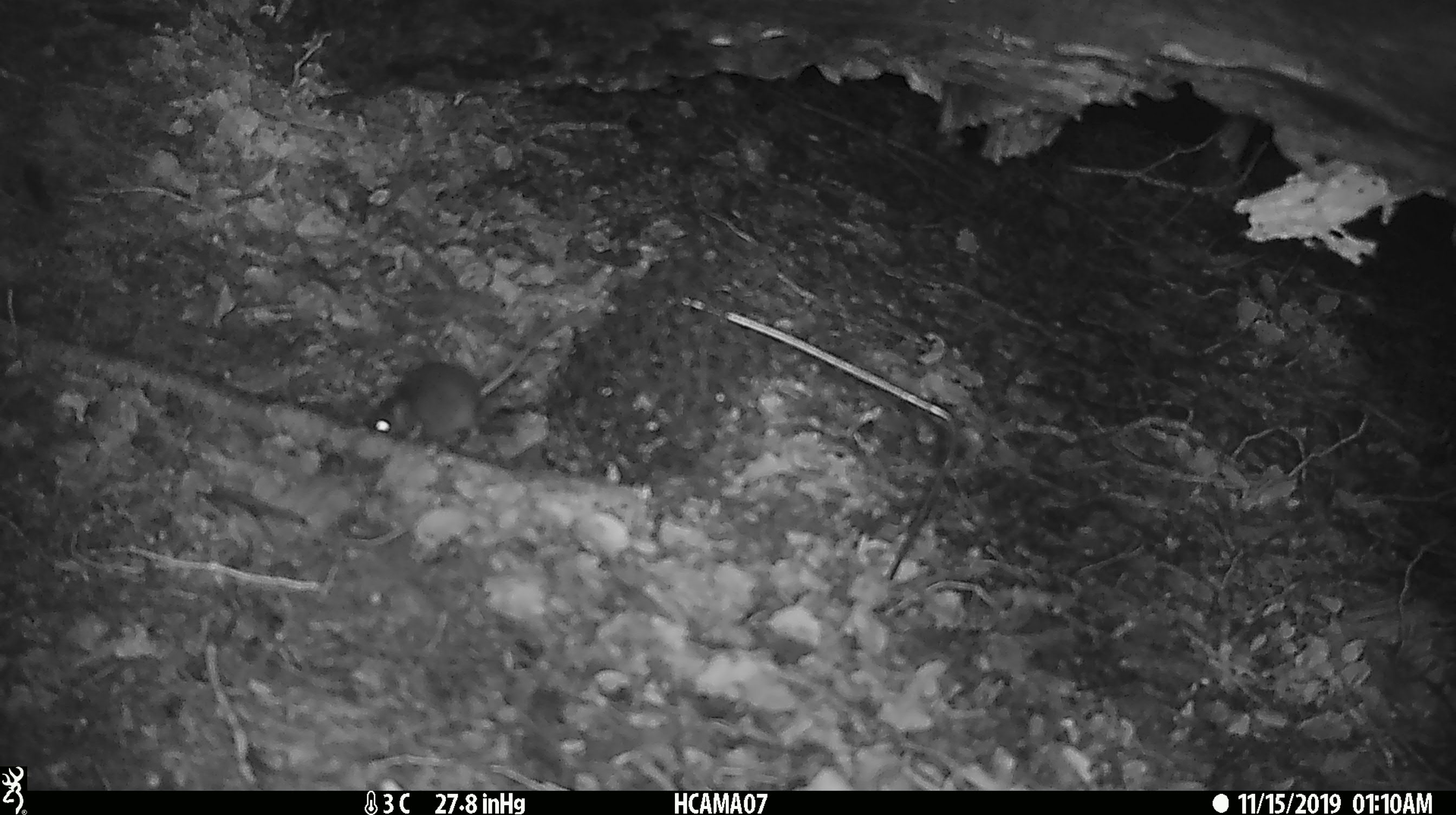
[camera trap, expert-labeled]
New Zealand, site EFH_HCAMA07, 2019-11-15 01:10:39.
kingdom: Animalia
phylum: Chordata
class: Mammalia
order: Rodentia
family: Muridae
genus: Mus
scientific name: Mus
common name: mouse